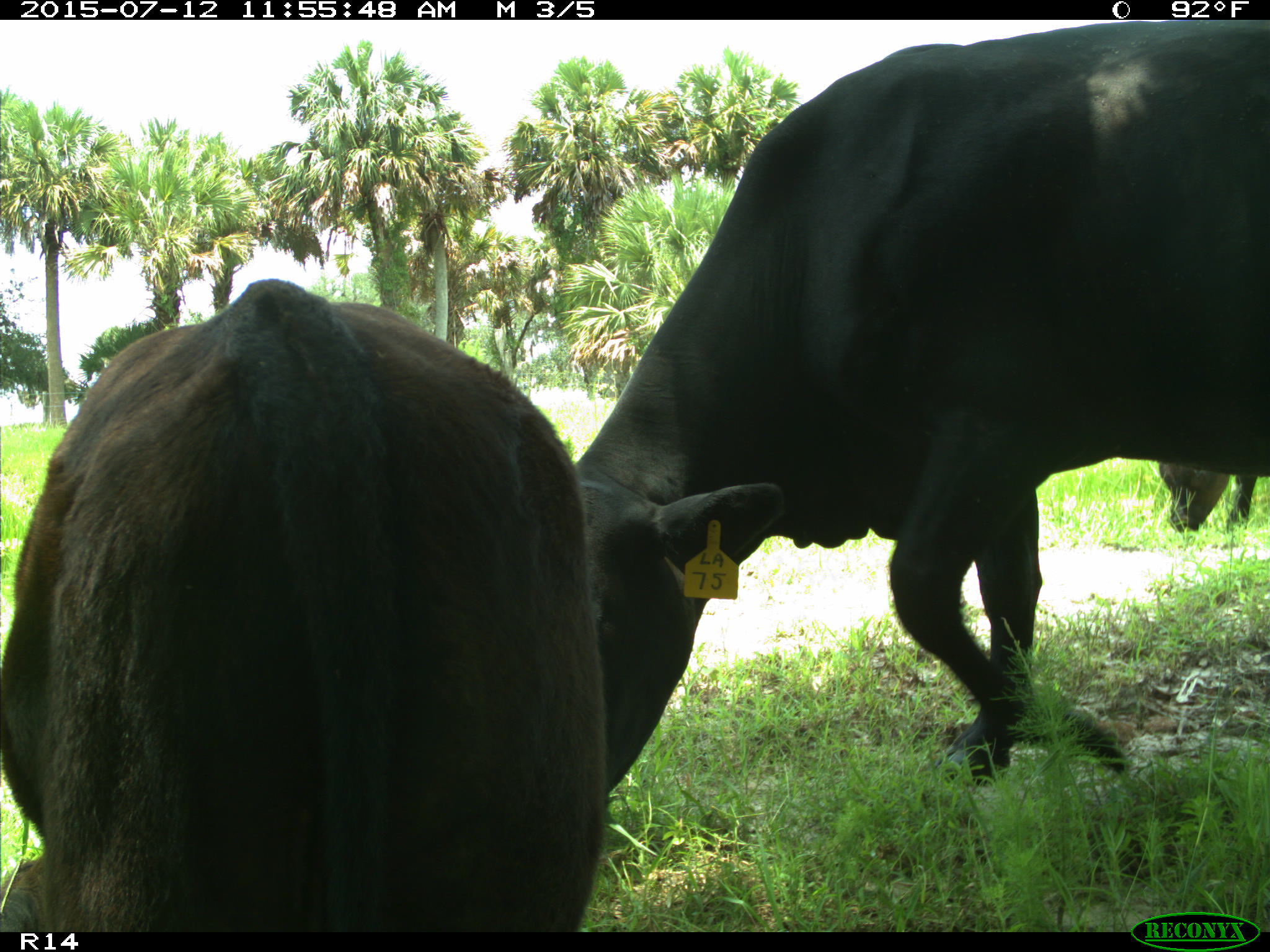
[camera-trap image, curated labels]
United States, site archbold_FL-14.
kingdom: Animalia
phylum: Chordata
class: Mammalia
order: Artiodactyla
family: Bovidae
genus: Bos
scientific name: Bos taurus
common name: domestic cow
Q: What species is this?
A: Bos taurus (domestic cow).